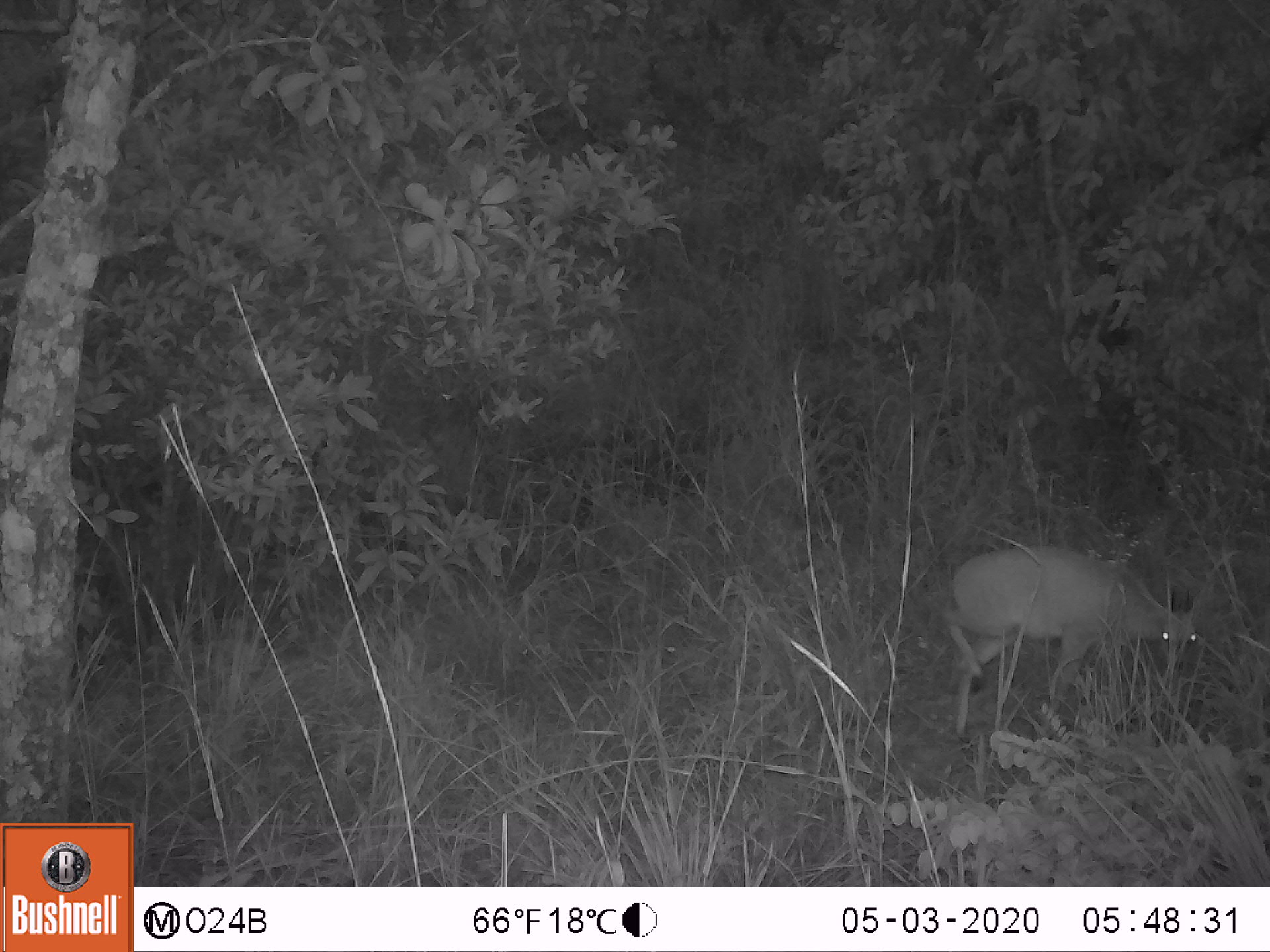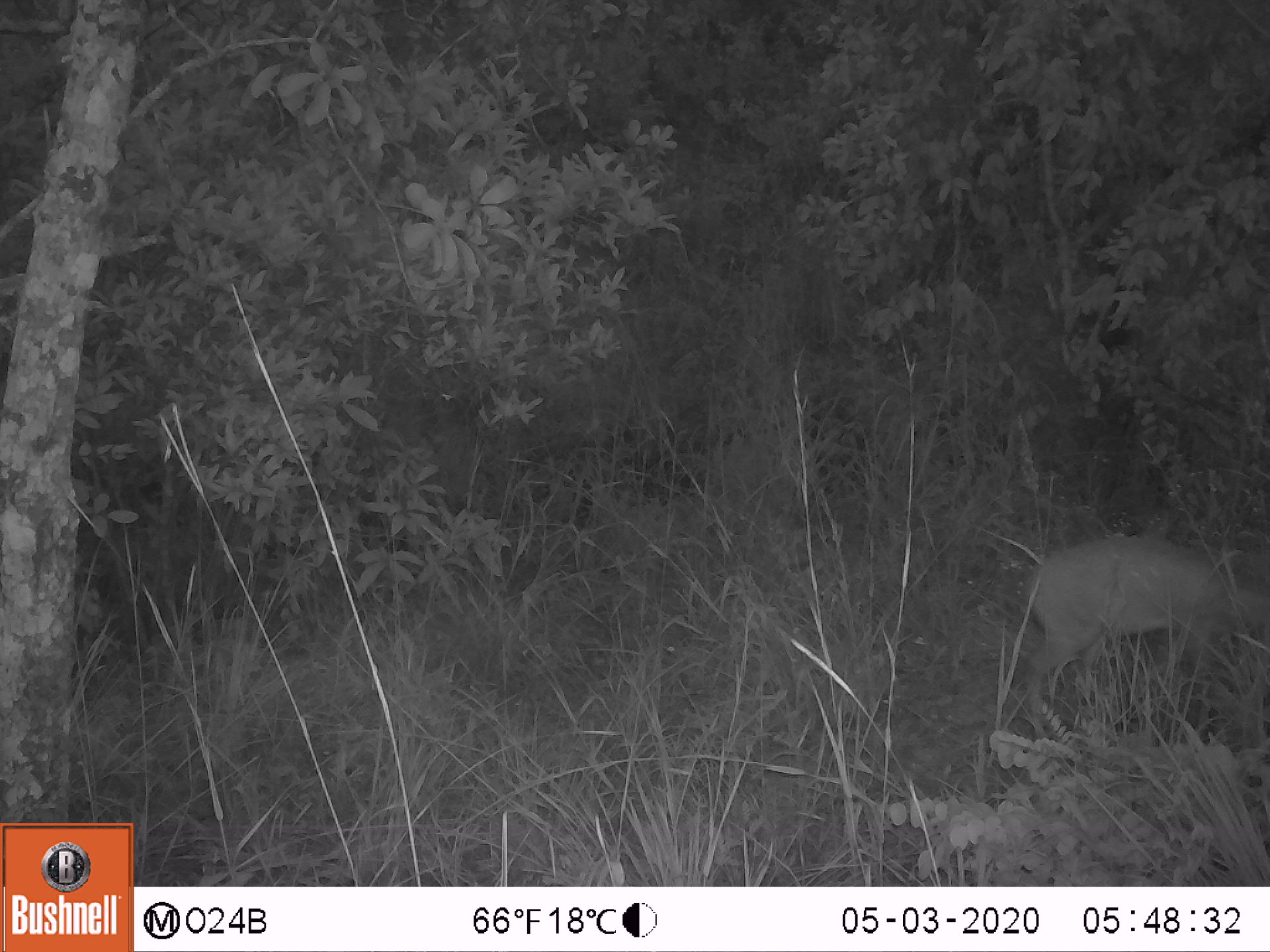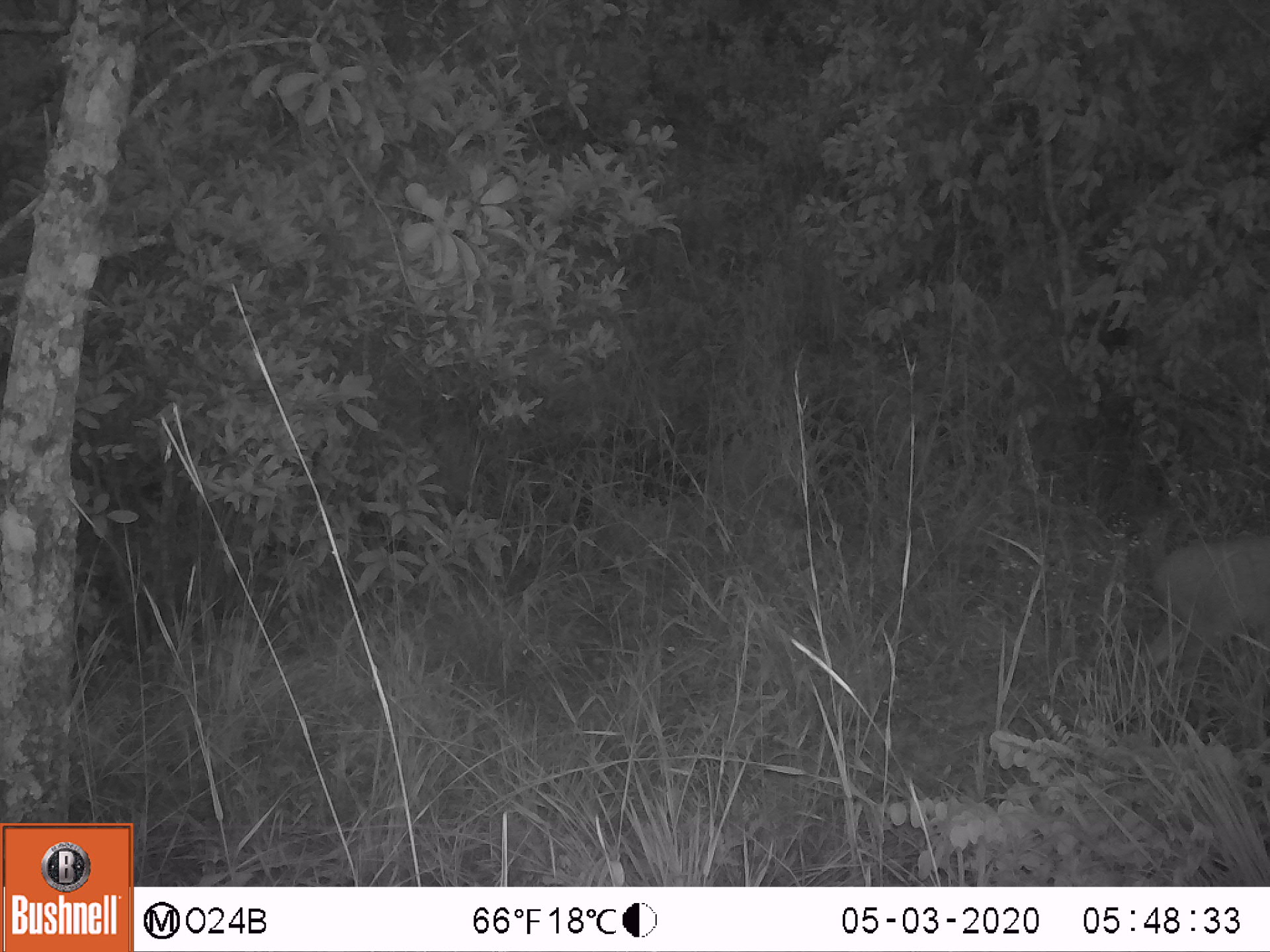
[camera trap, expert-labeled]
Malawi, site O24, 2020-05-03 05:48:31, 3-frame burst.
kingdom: Animalia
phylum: Chordata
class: Mammalia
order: Artiodactyla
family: Bovidae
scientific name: Antilopinae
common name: small antelope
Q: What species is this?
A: Small antelope (Antilopinae).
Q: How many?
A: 1.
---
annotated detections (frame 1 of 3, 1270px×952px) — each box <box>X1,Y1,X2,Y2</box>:
small antelope: <box>937,539,1213,743</box>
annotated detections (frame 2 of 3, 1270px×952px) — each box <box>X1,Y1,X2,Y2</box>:
small antelope: <box>1010,522,1269,759</box>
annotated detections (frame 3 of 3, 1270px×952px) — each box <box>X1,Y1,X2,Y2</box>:
small antelope: <box>1107,523,1269,741</box>